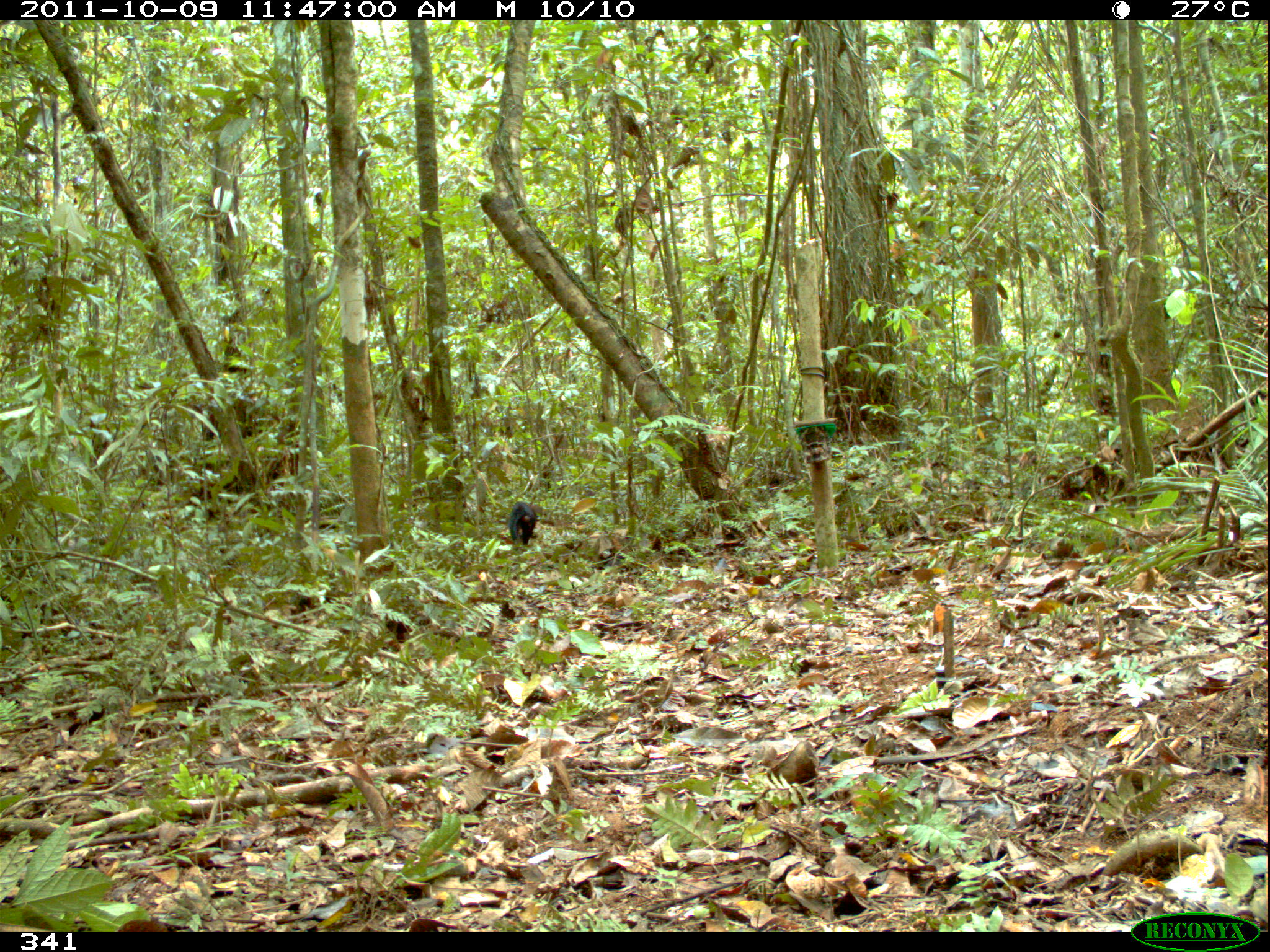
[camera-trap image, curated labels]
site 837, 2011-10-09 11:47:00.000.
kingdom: Animalia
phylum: Chordata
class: Mammalia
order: Carnivora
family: Mustelidae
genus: Eira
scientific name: Eira barbara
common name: tayra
Eira barbara (tayra).